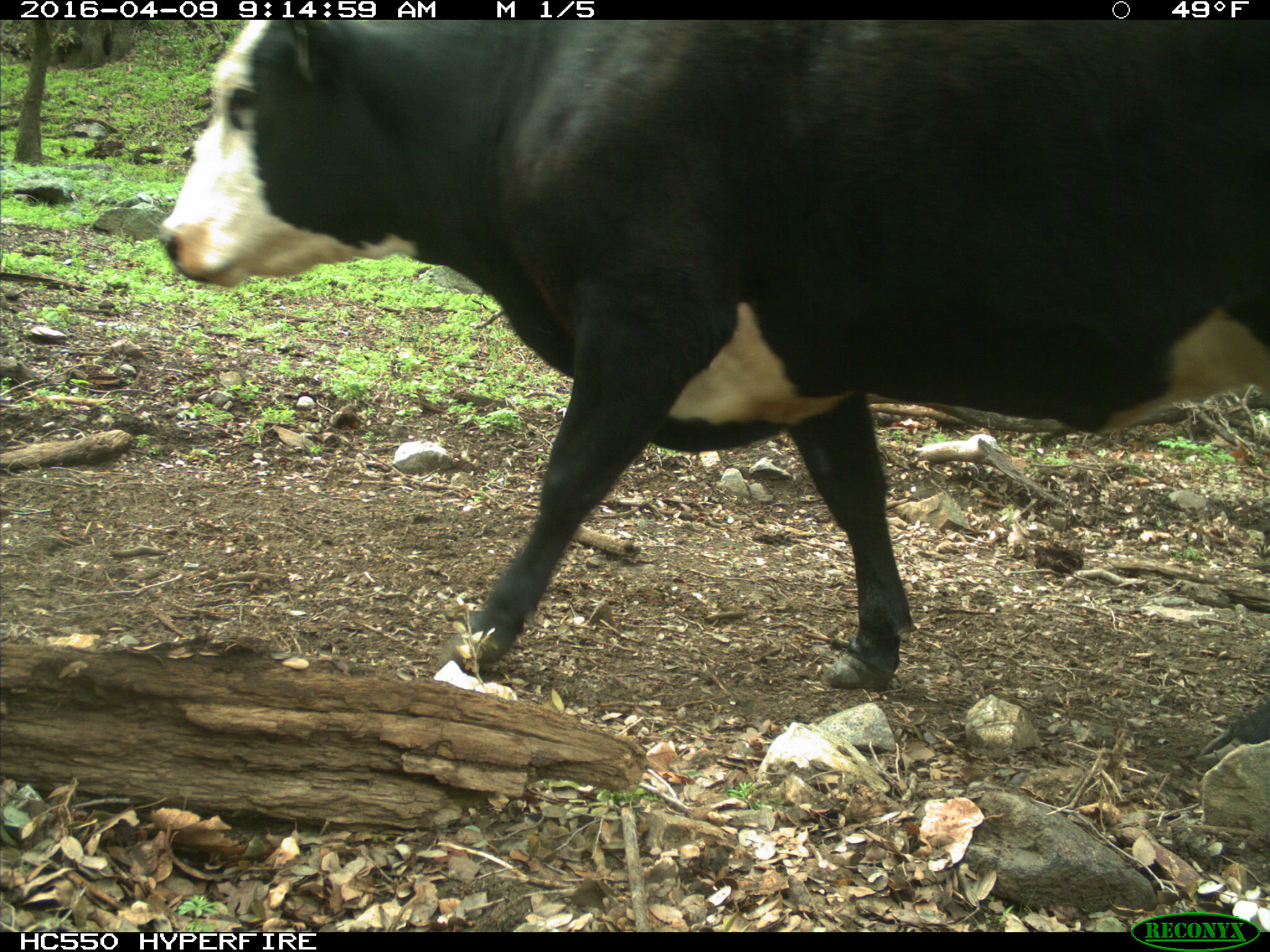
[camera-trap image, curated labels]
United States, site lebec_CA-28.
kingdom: Animalia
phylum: Chordata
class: Mammalia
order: Artiodactyla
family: Bovidae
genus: Bos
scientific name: Bos taurus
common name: domestic cow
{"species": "Bos taurus (domestic cow)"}